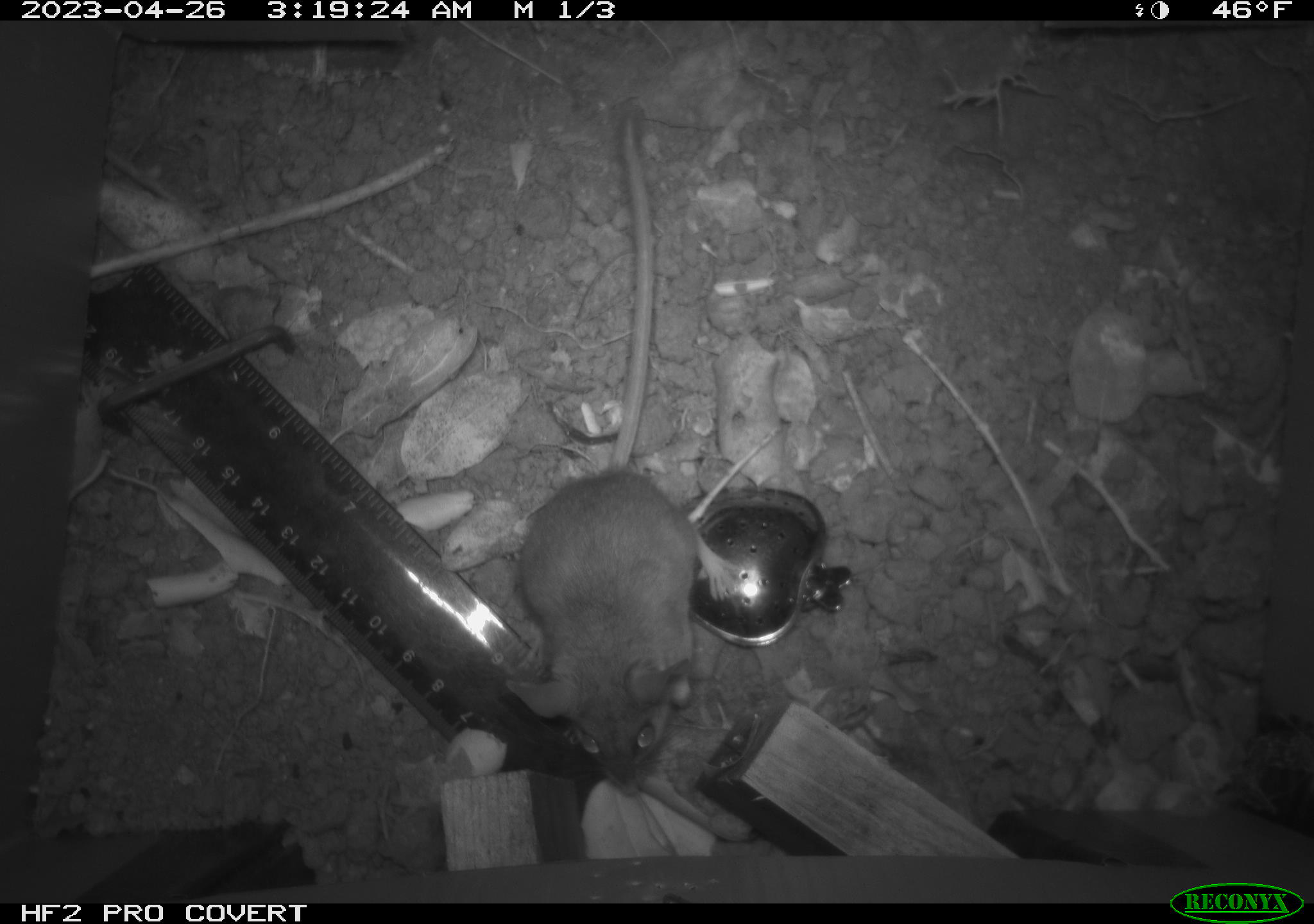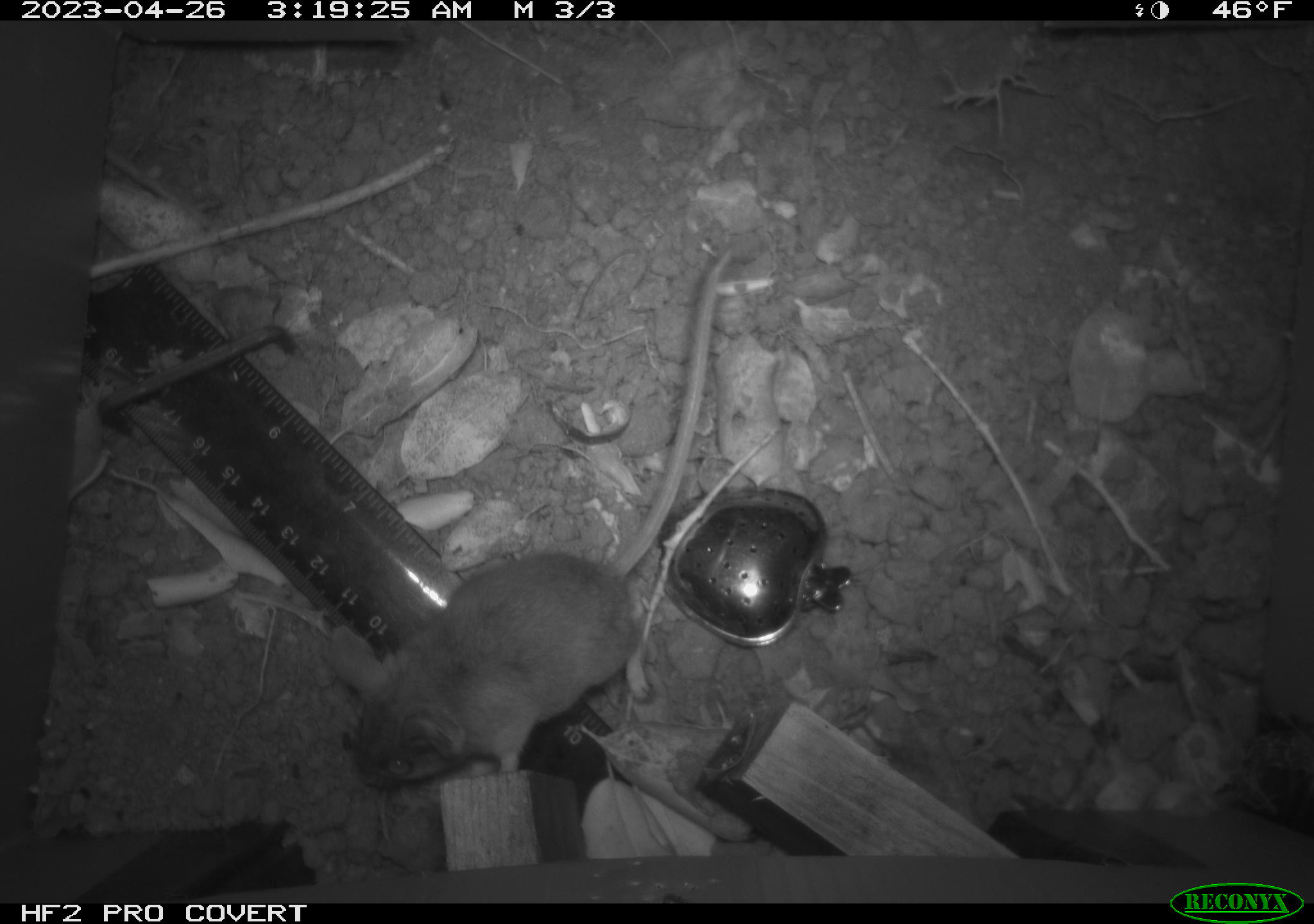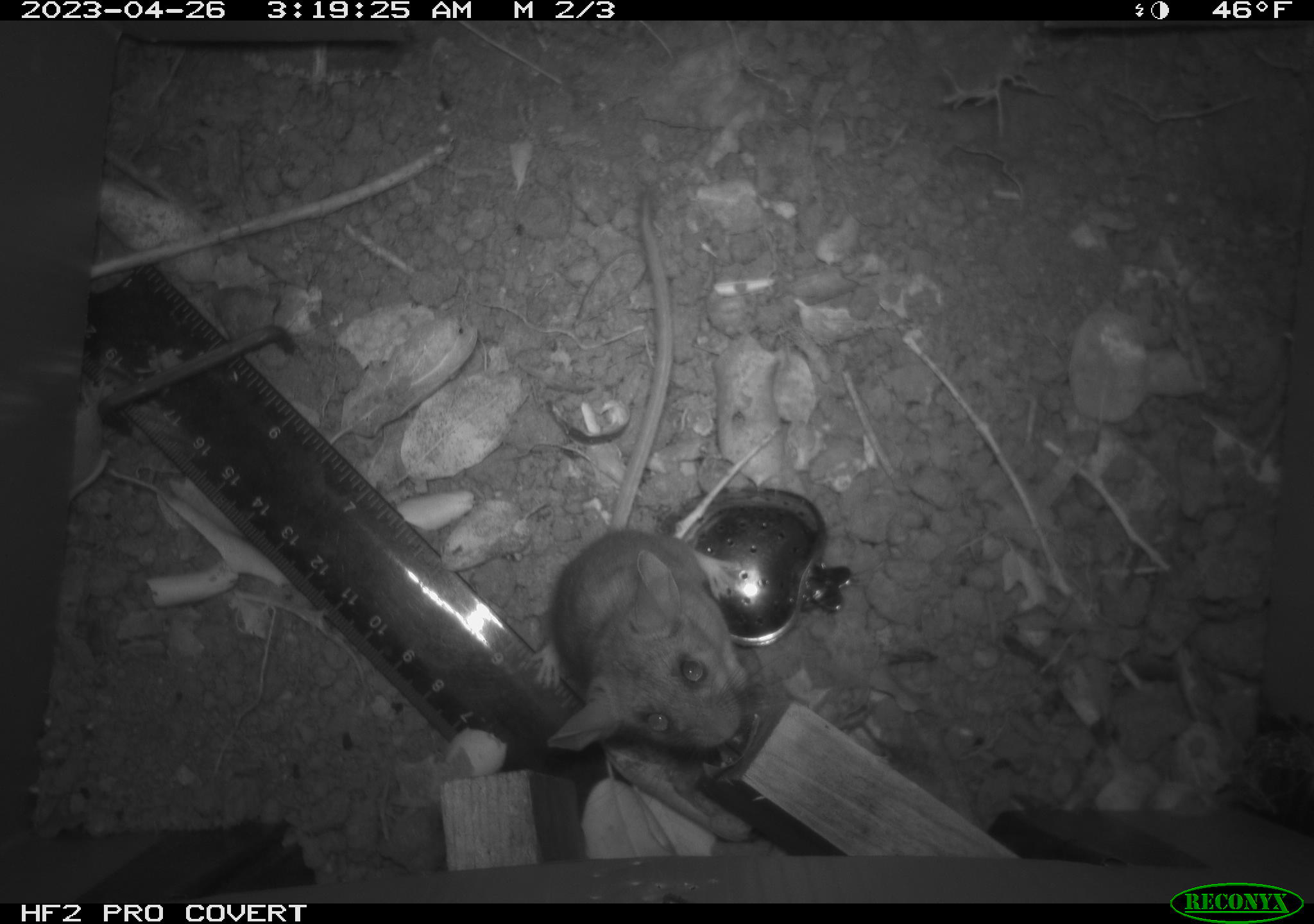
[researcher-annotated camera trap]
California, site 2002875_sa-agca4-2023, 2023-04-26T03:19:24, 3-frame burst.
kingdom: Animalia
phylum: Chordata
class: Mammalia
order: Rodentia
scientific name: Rodentia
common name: mouse species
Mouse species (Rodentia).